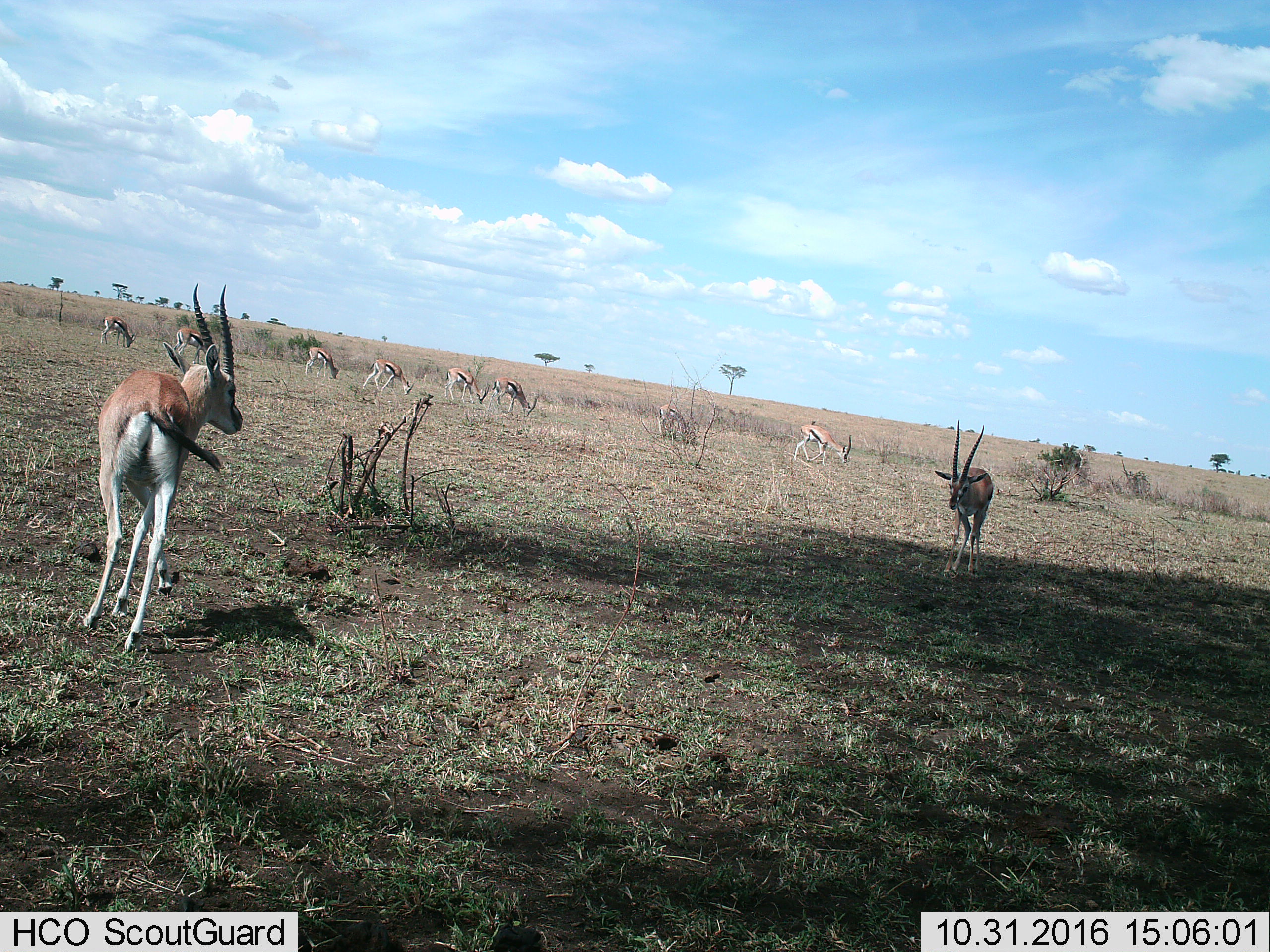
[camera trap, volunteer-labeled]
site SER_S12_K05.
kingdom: Animalia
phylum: Chordata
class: Mammalia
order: Artiodactyla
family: Bovidae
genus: Eudorcas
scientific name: Eudorcas thomsonii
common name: thomson's gazelle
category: gazellethomsons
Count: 10.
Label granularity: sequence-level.